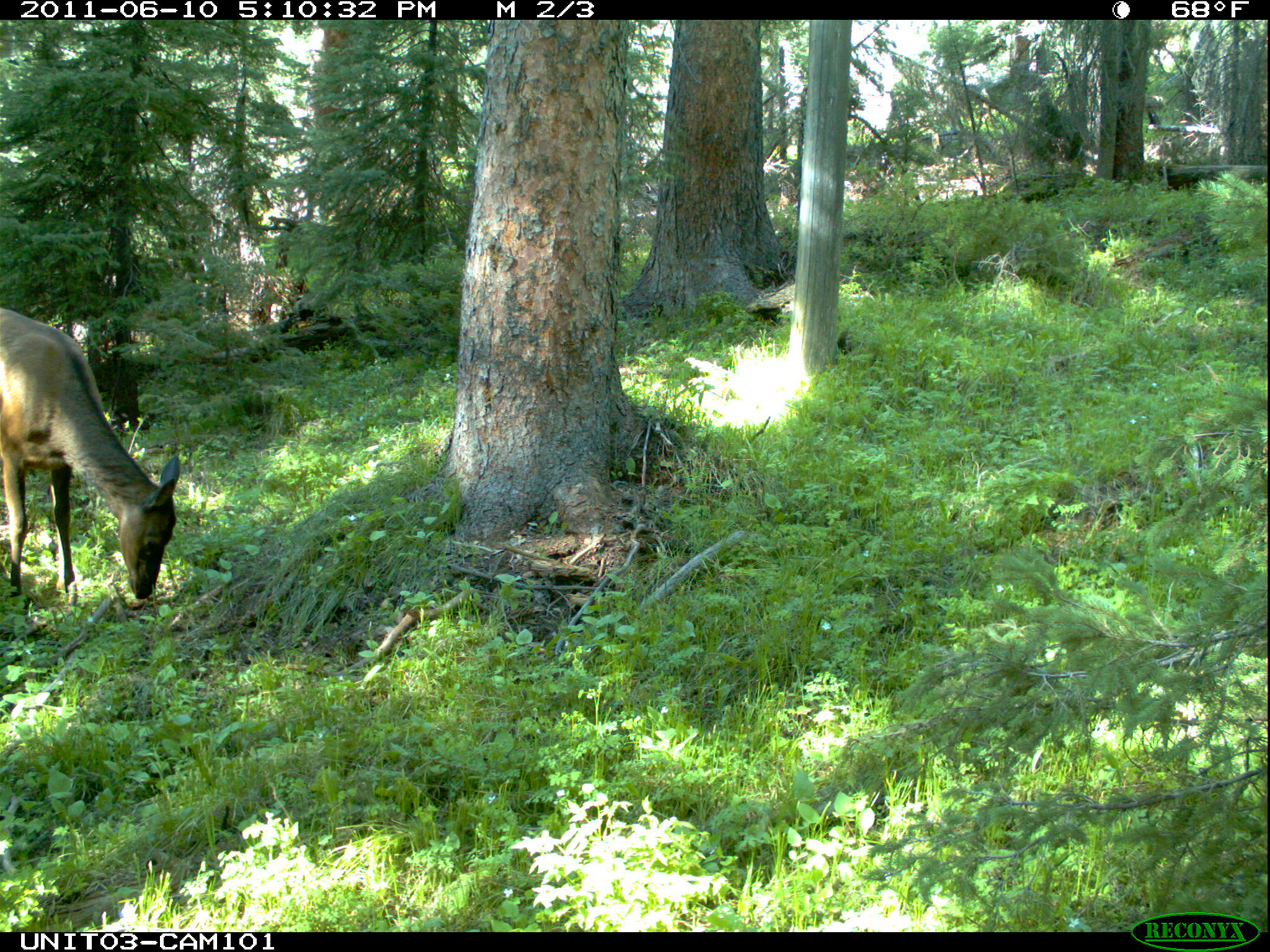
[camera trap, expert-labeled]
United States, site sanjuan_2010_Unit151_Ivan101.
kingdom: Animalia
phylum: Chordata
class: Mammalia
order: Artiodactyla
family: Cervidae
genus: Cervus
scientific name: Cervus elaphus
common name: red deer